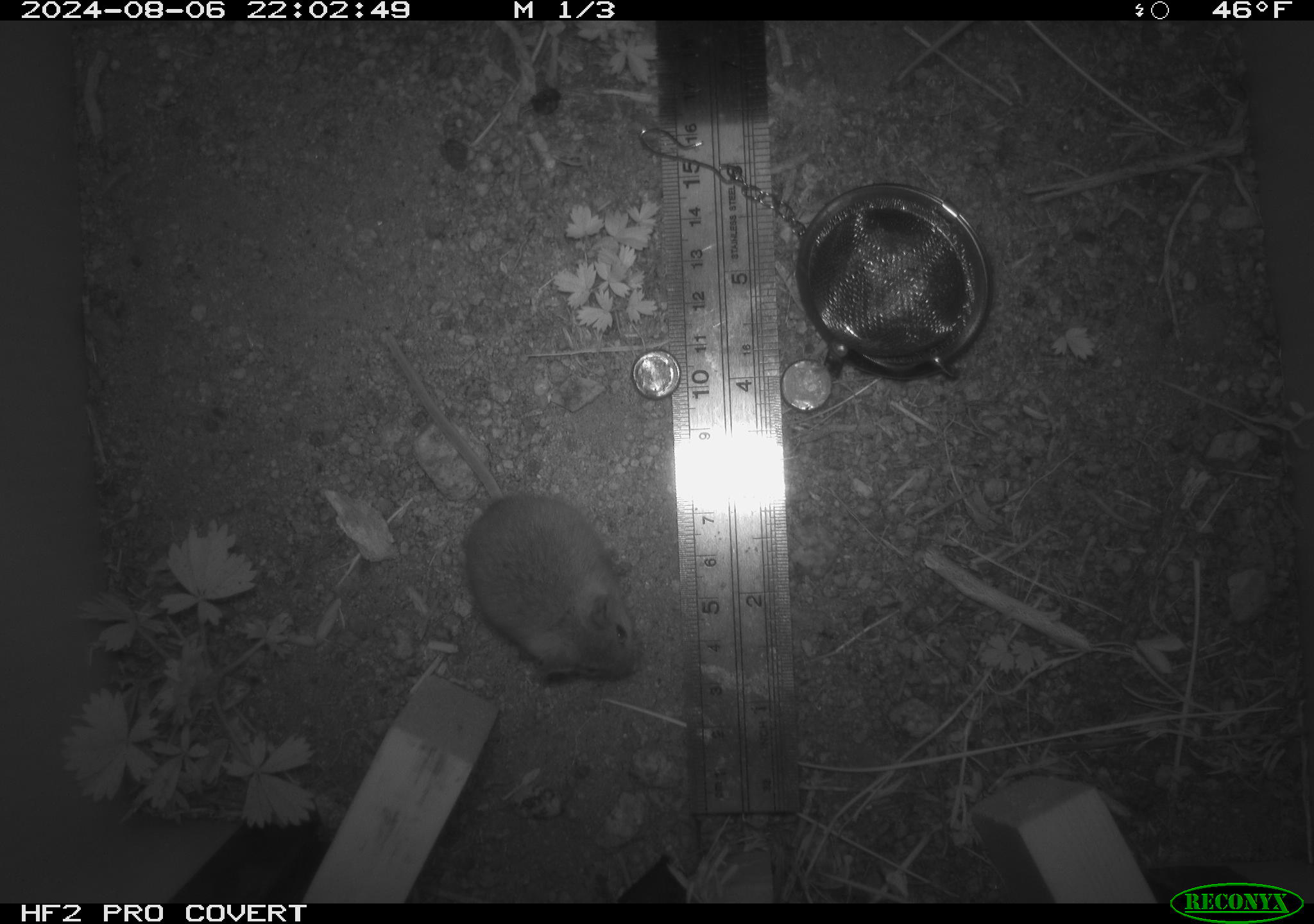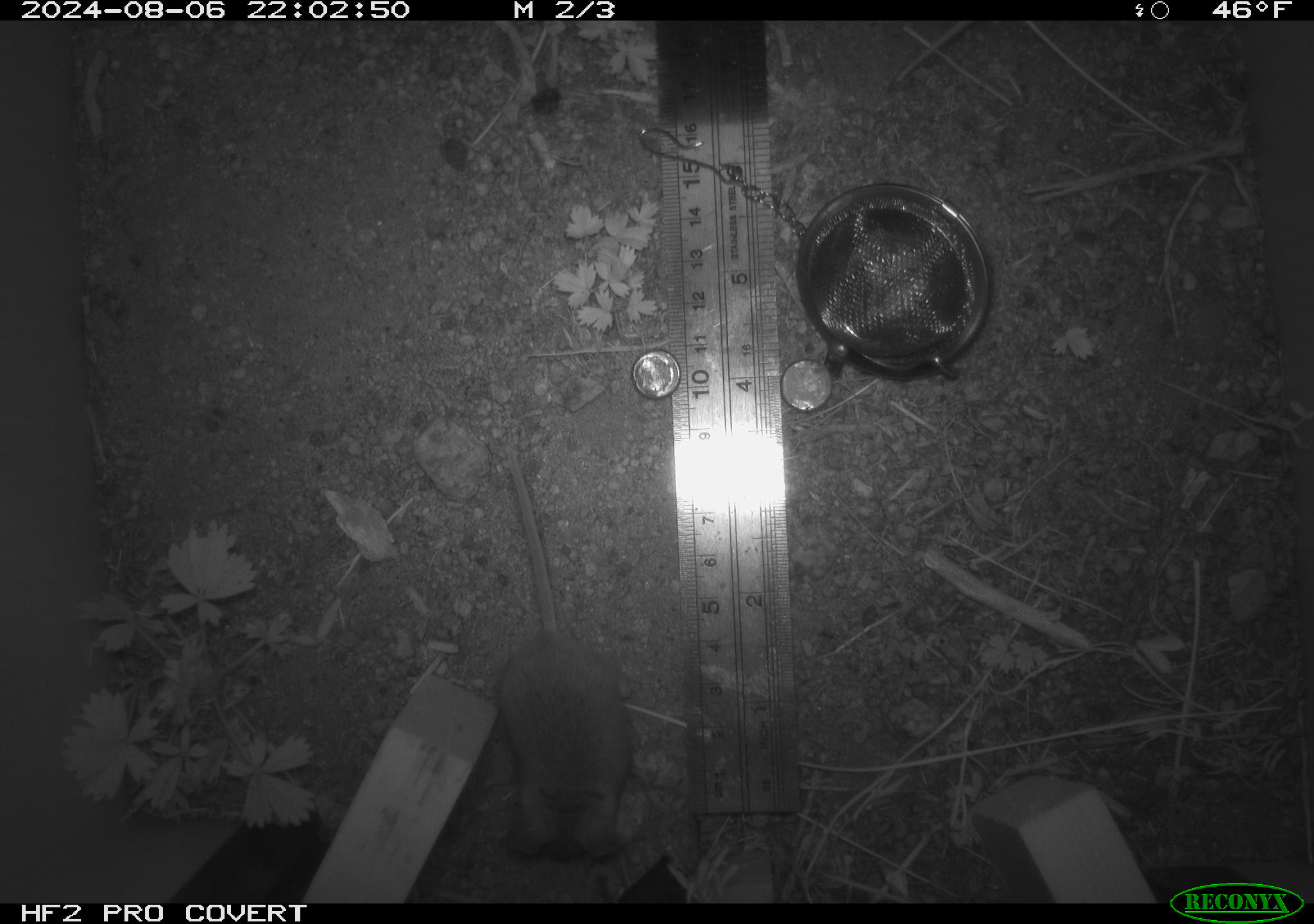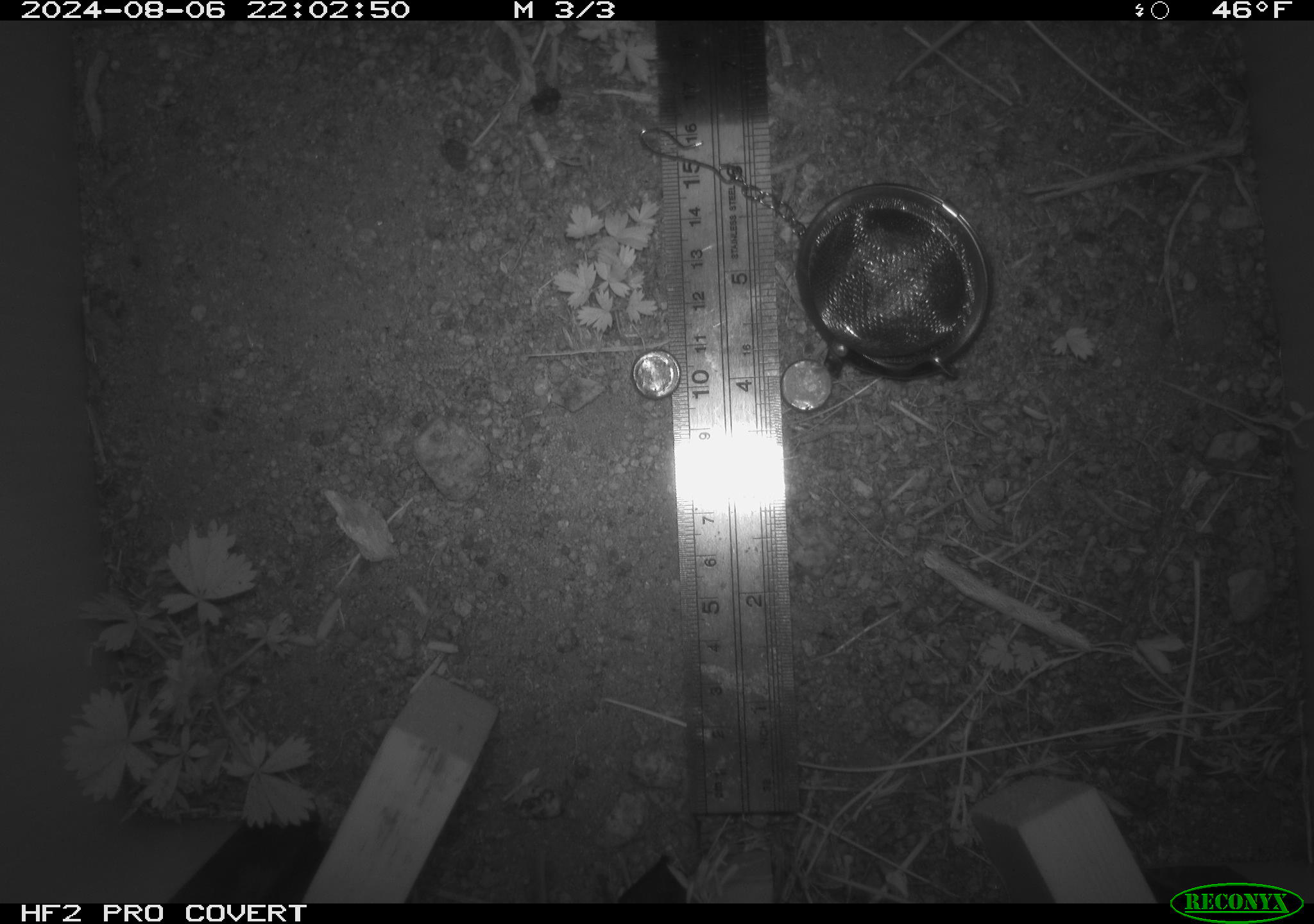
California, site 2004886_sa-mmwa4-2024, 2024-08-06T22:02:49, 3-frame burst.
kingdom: Animalia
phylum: Chordata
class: Mammalia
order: Rodentia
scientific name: Rodentia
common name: mouse species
Mouse species (Rodentia).